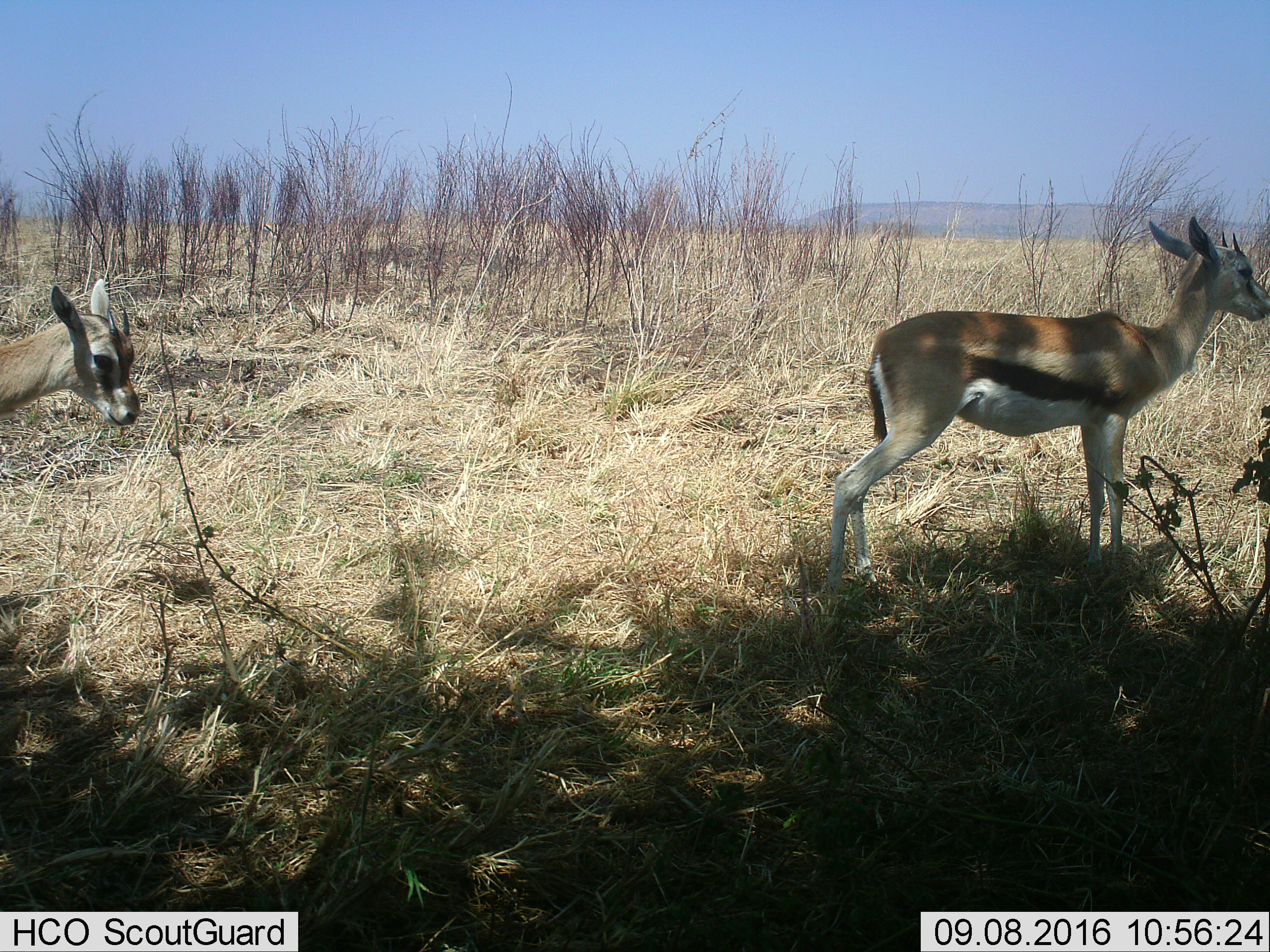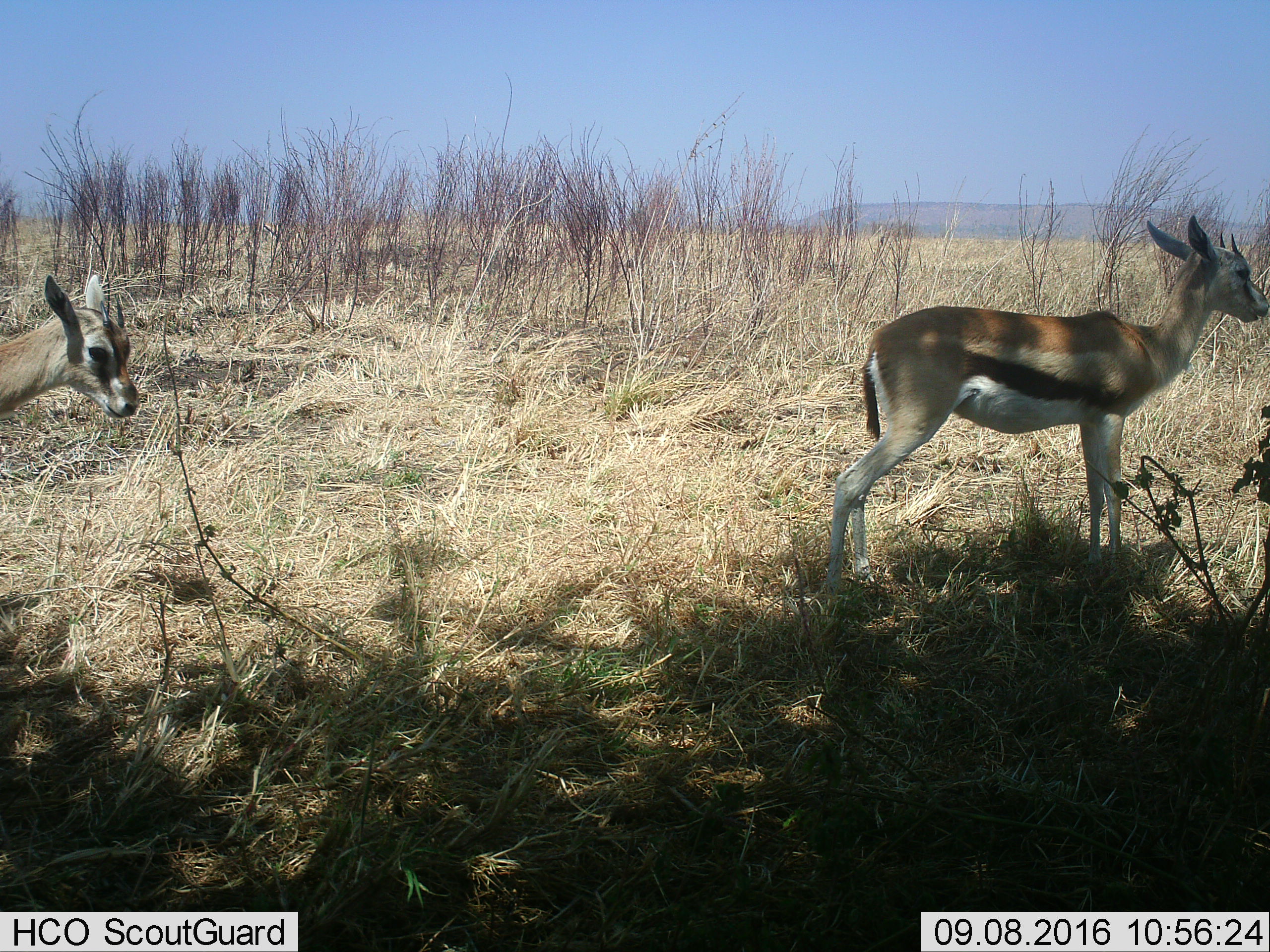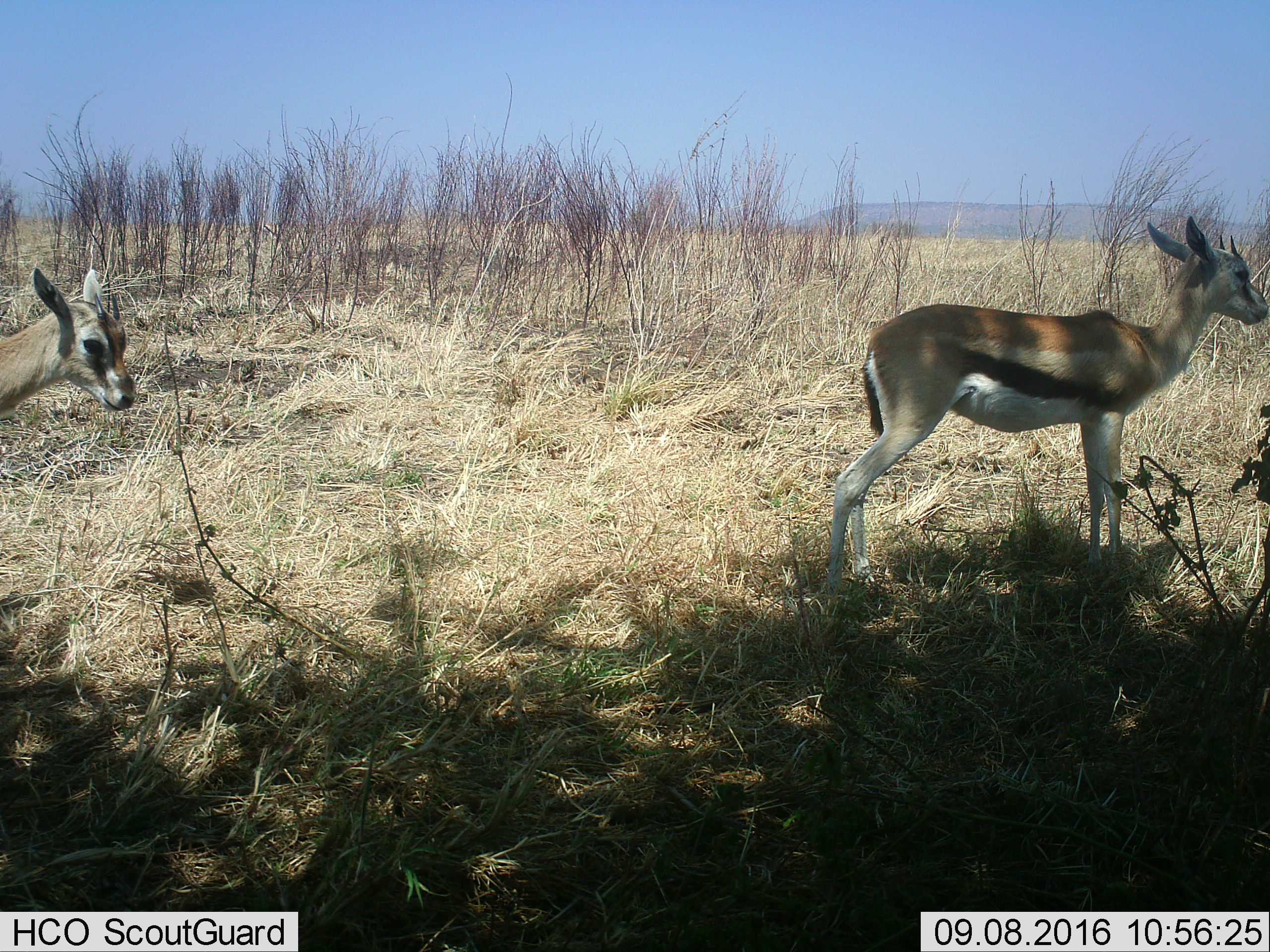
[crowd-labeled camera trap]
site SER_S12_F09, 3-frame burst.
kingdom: Animalia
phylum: Chordata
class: Mammalia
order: Artiodactyla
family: Bovidae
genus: Eudorcas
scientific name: Eudorcas thomsonii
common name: thomson's gazelle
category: gazellethomsons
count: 2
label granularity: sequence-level